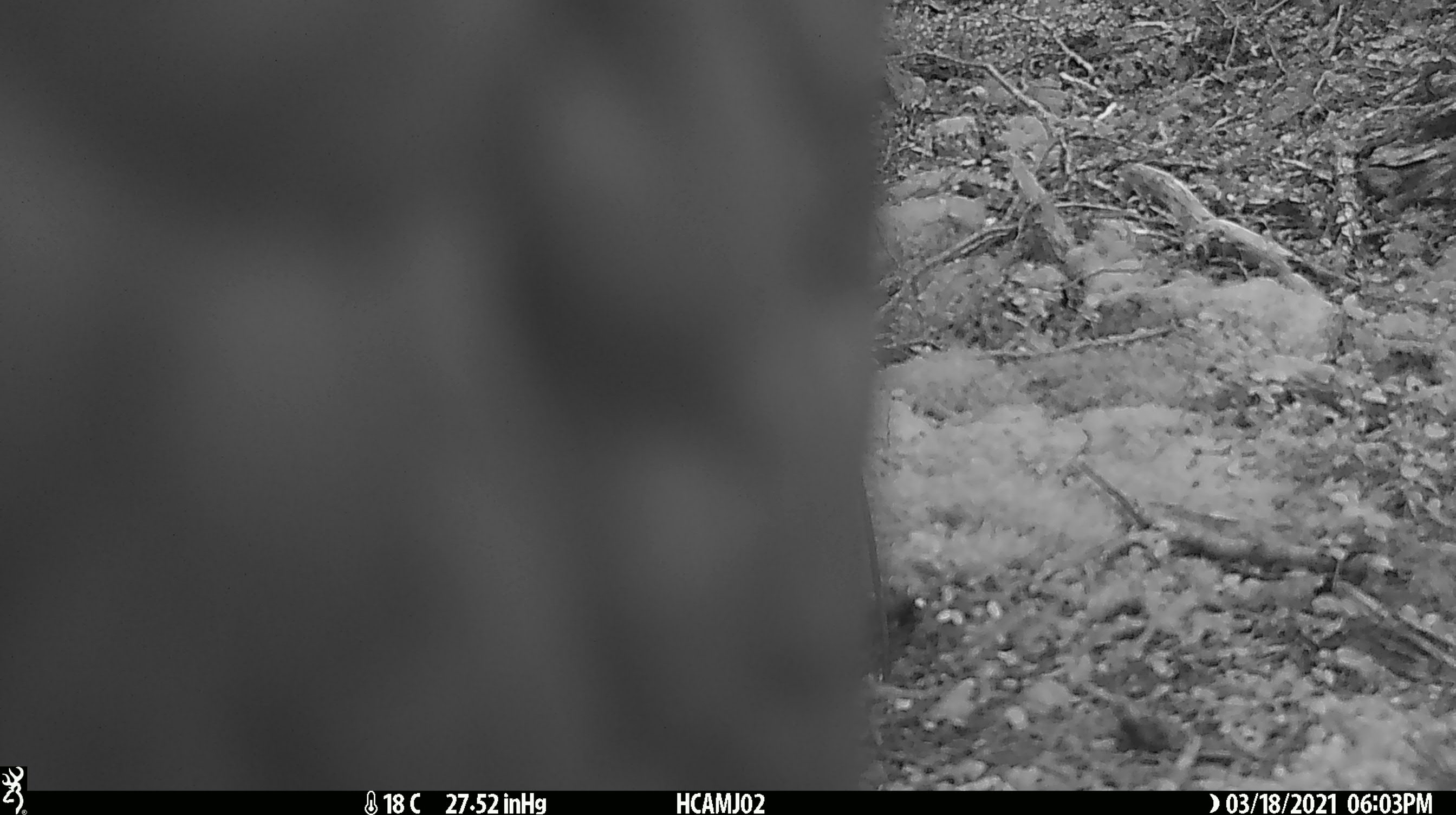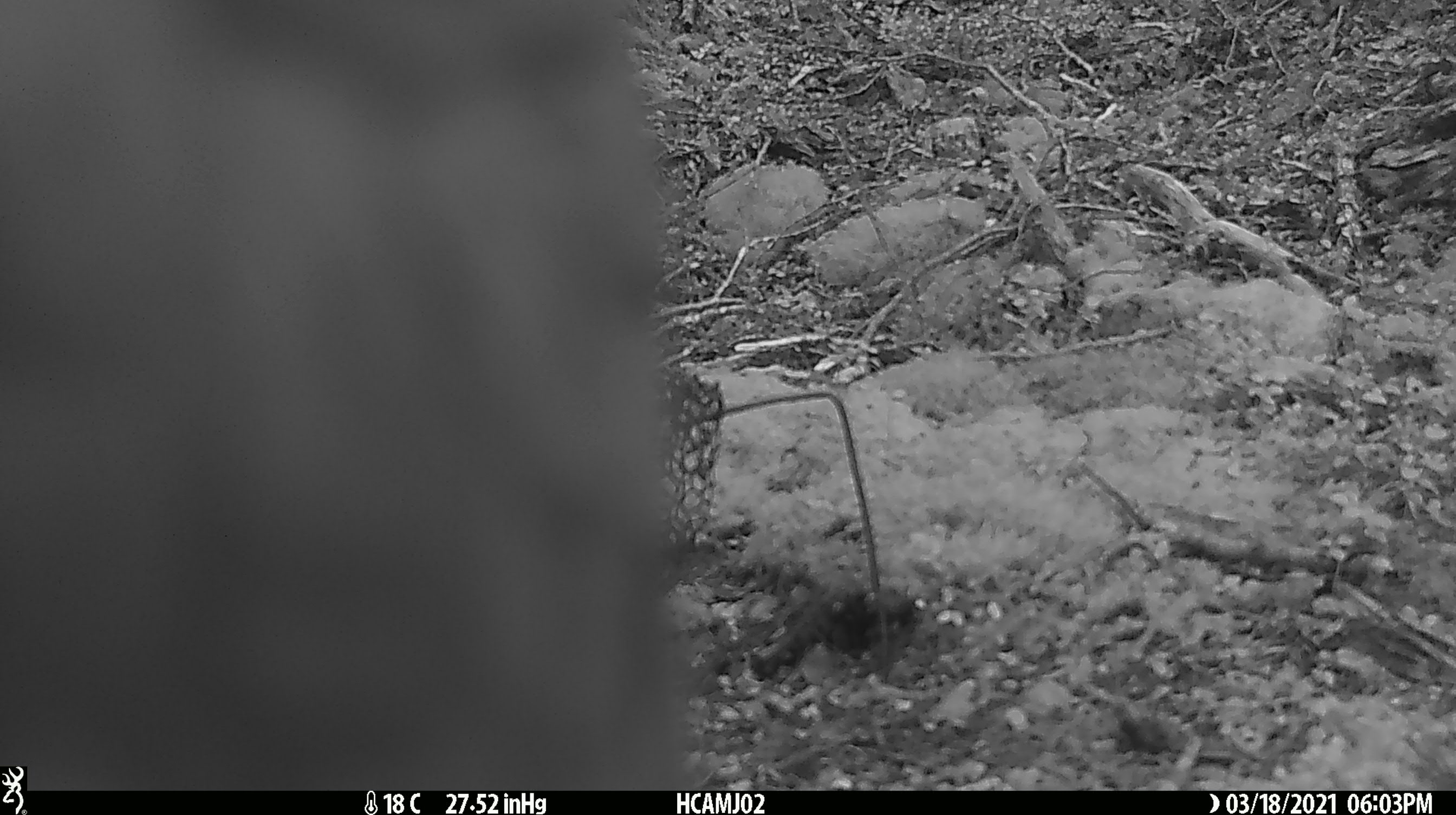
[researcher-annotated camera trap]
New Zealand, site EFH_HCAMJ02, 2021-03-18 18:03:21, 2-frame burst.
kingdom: Animalia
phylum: Chordata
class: Aves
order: Psittaciformes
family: Strigopidae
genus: Nestor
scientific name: Nestor notabilis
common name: kea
Kea (Nestor notabilis).